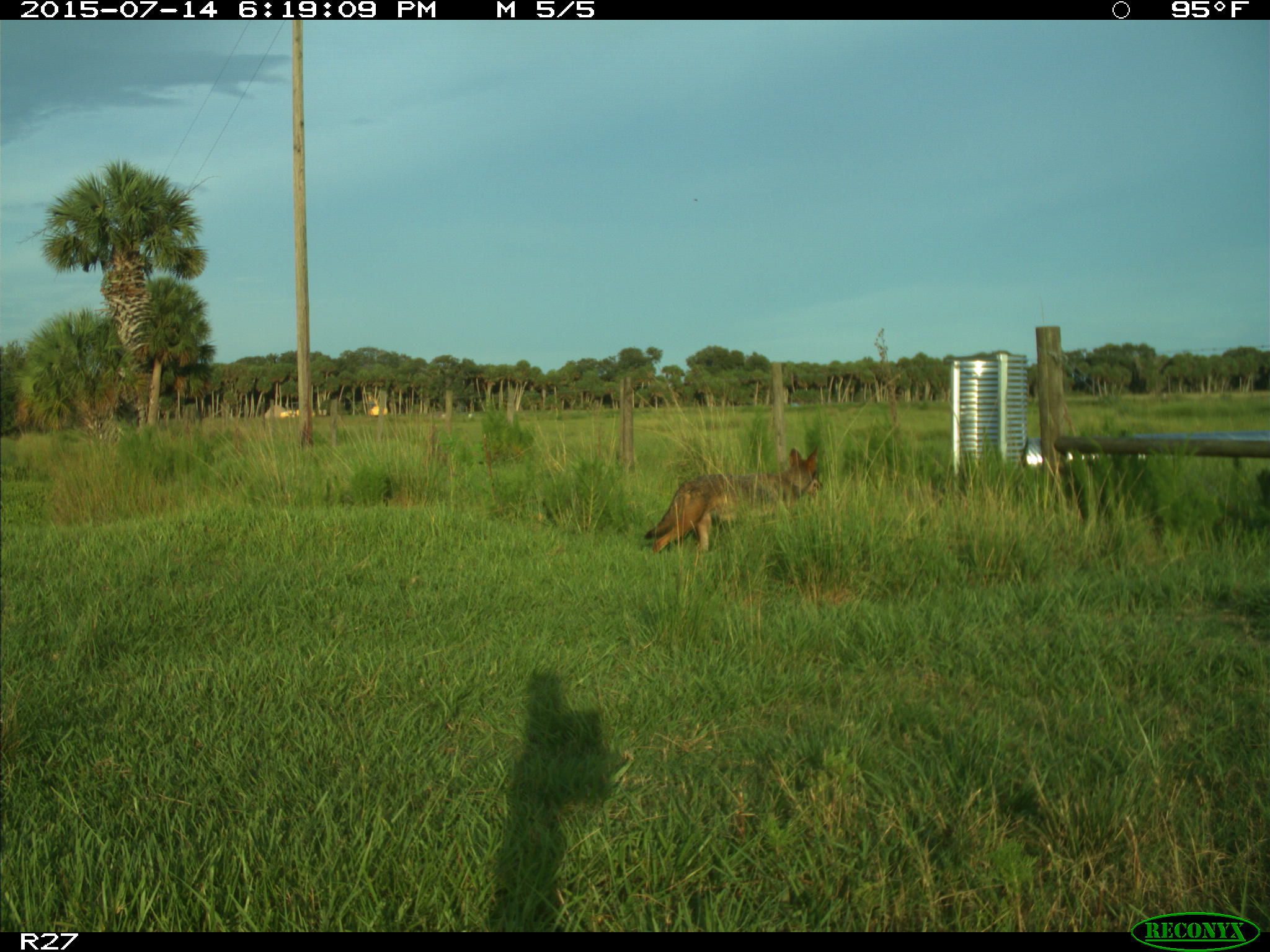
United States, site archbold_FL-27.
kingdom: Animalia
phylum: Chordata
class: Mammalia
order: Carnivora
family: Canidae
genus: Canis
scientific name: Canis latrans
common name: coyote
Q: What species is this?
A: Canis latrans (coyote).